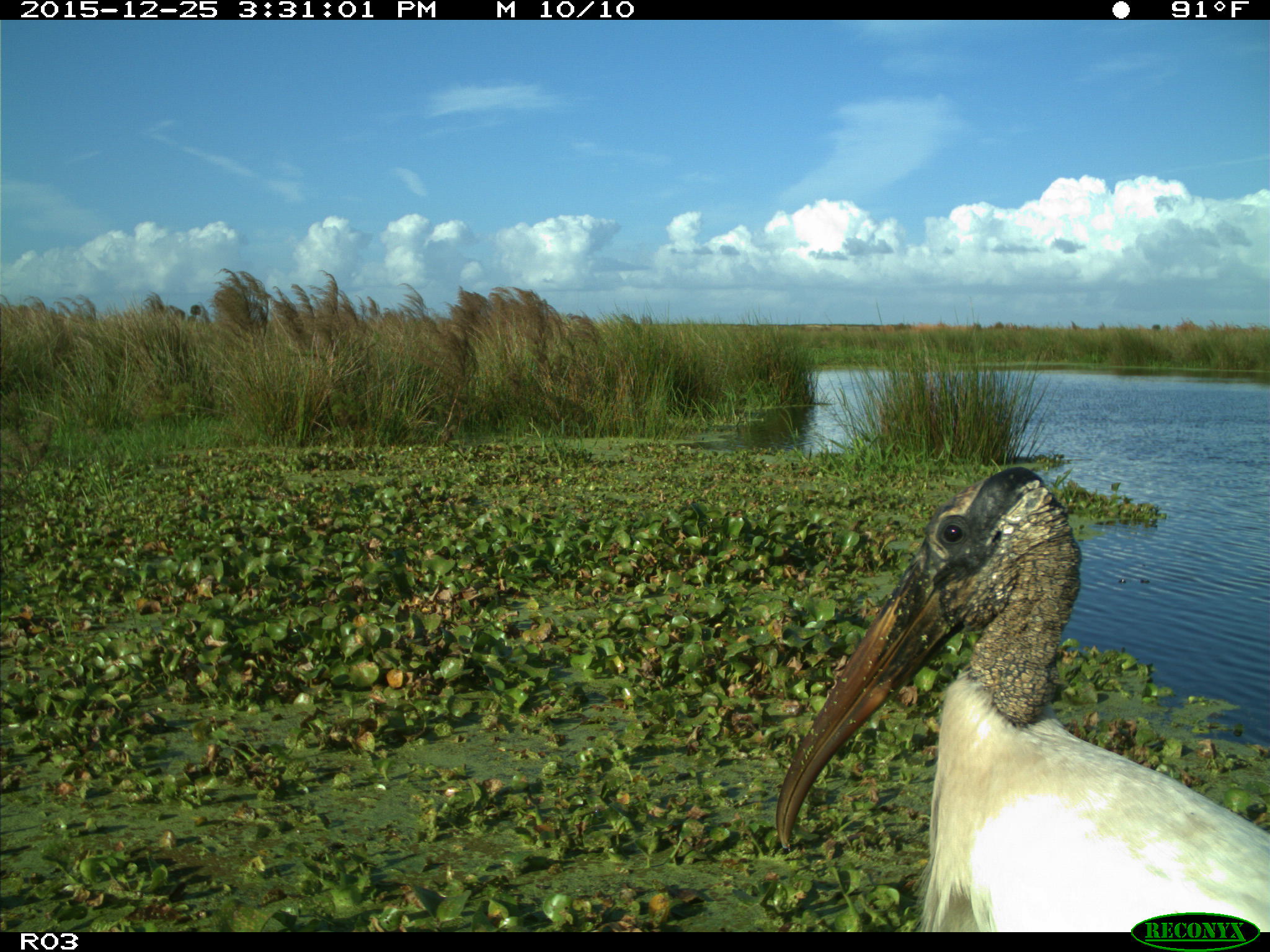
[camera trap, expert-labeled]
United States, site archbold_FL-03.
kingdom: Animalia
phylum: Chordata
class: Aves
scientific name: Aves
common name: birds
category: unidentified bird